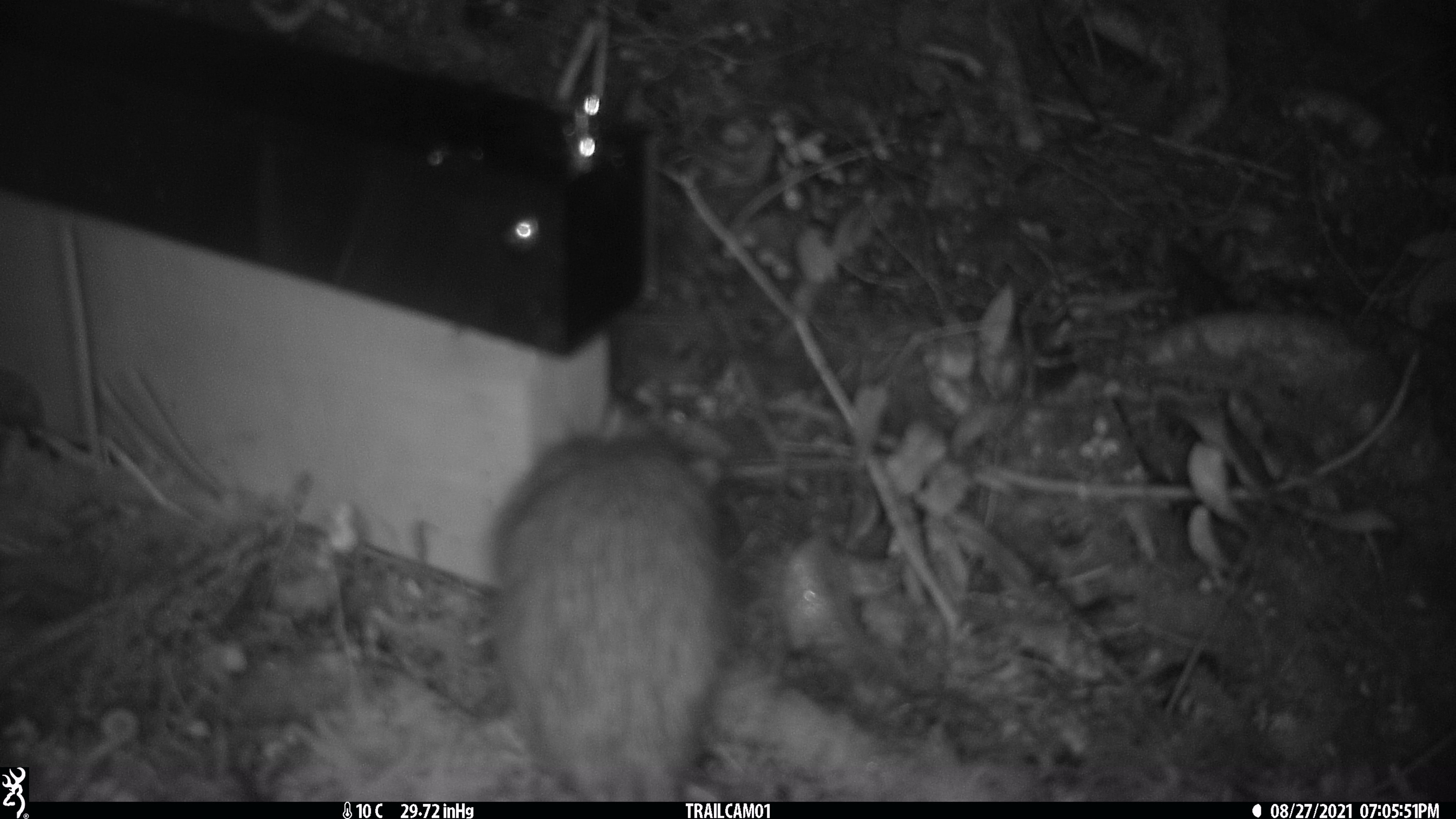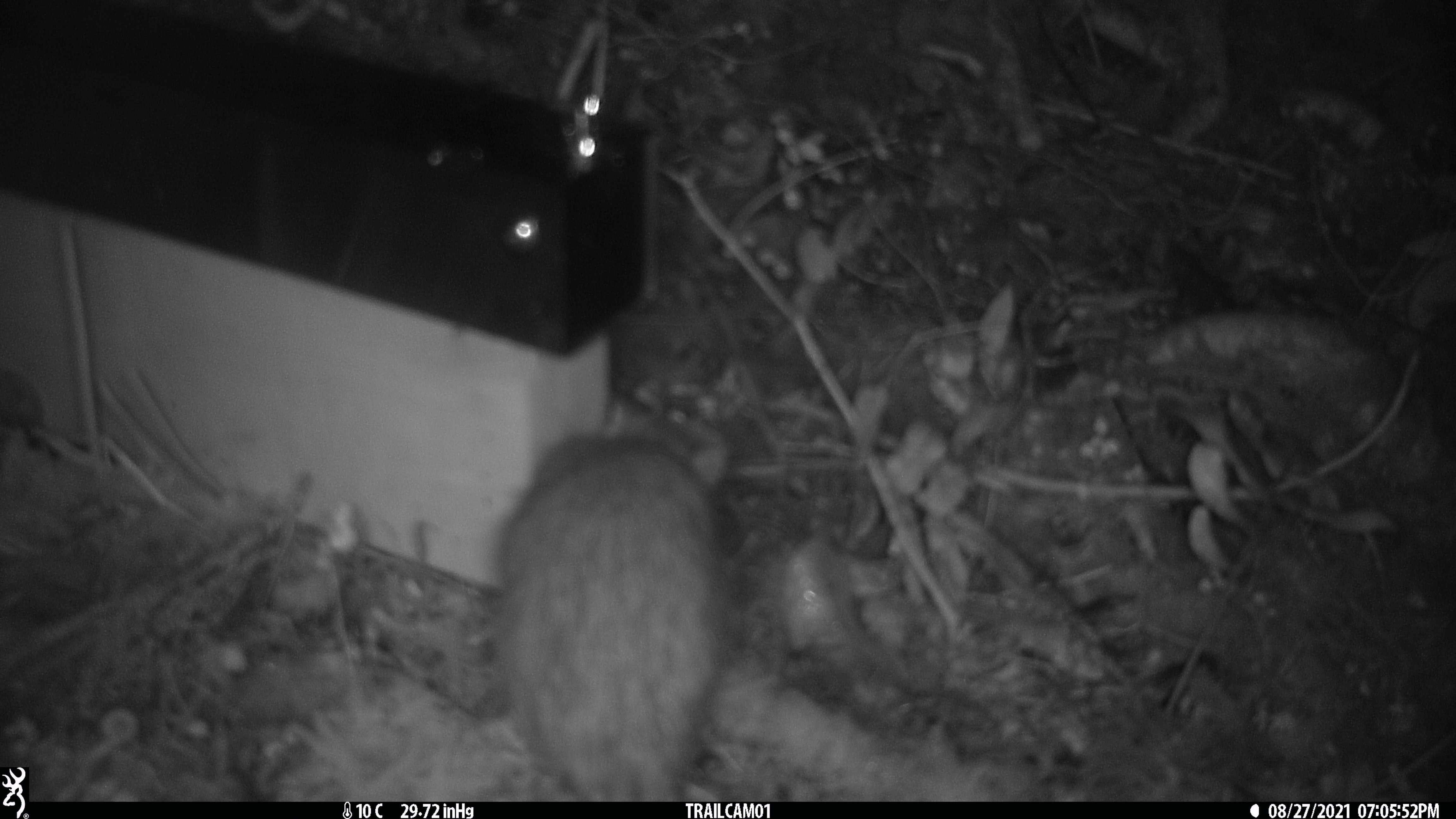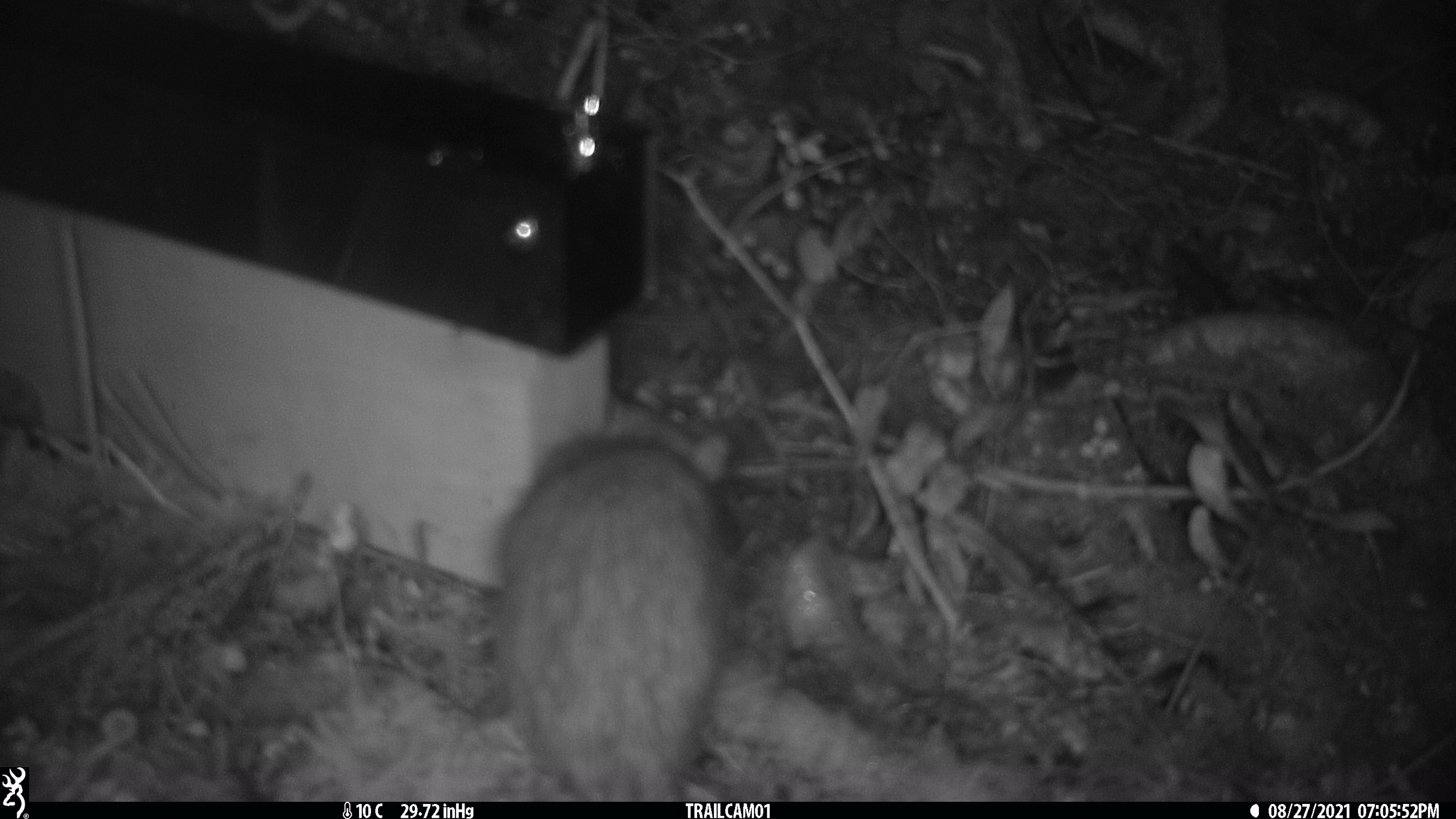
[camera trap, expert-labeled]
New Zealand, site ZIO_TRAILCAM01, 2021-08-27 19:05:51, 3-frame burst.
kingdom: Animalia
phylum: Chordata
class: Mammalia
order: Rodentia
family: Muridae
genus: Rattus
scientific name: Rattus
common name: rat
Rat (Rattus).